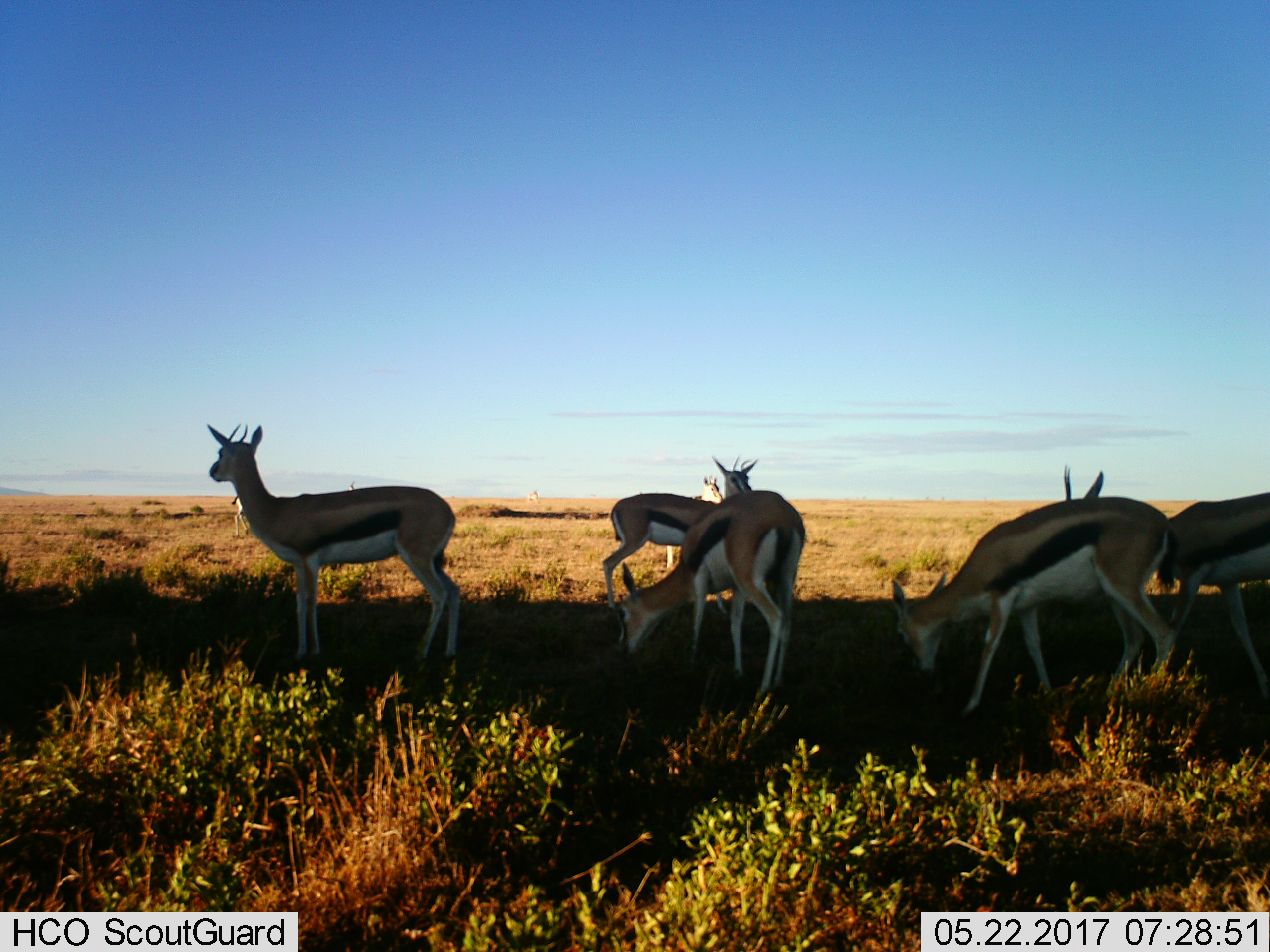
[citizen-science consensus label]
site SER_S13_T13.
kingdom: Animalia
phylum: Chordata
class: Mammalia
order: Artiodactyla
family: Bovidae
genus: Eudorcas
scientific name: Eudorcas thomsonii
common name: thomson's gazelle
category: gazellethomsons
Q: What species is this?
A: Gazellethomsons (thomson's gazelle) (Eudorcas thomsonii).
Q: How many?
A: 8.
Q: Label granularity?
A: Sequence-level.